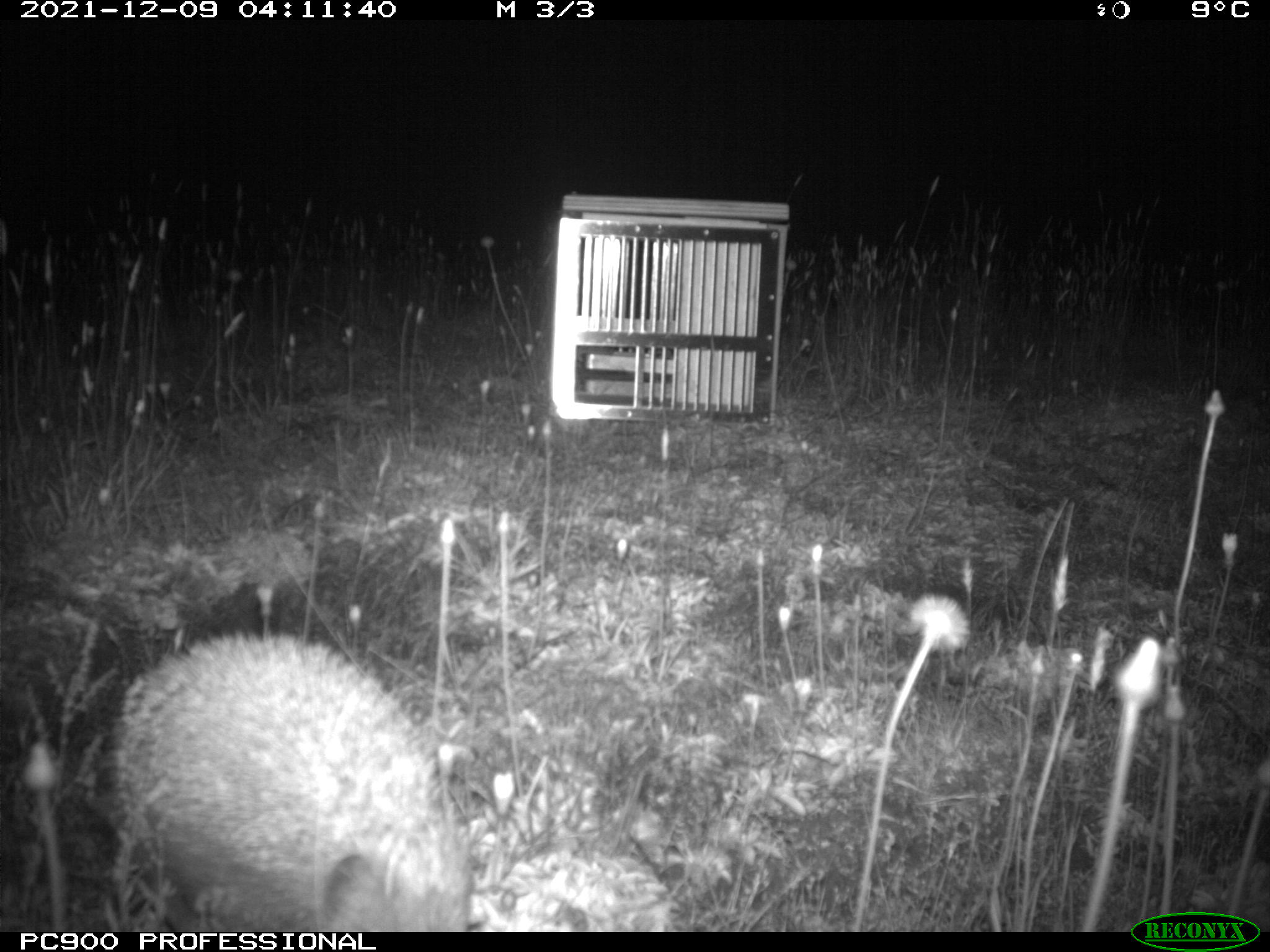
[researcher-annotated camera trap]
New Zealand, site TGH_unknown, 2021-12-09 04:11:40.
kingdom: Animalia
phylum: Chordata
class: Mammalia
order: Eulipotyphla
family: Erinaceidae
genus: Erinaceus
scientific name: Erinaceus europaeus europaeus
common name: european hedgehog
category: hedgehog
Hedgehog (european hedgehog) (Erinaceus europaeus europaeus).